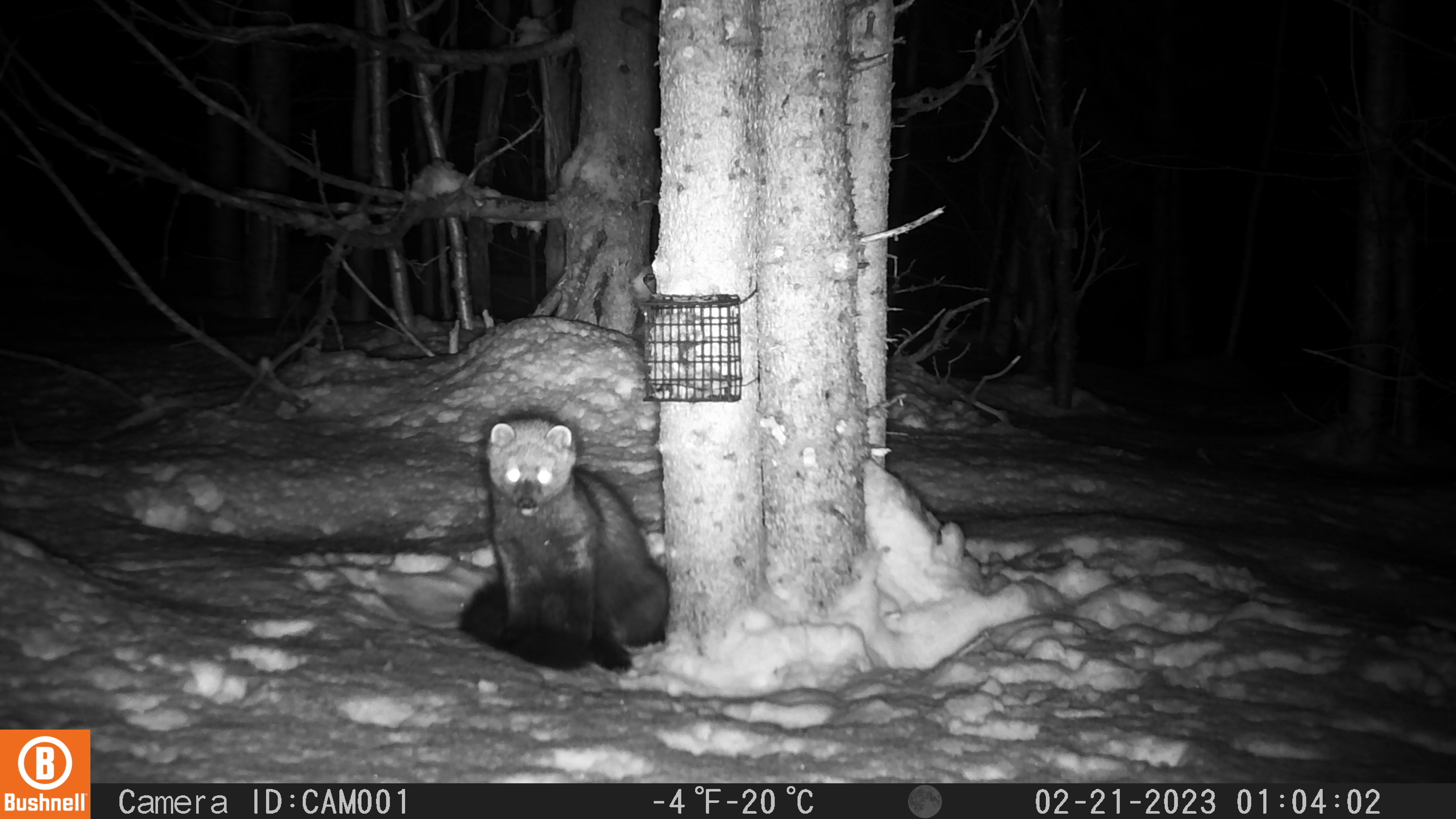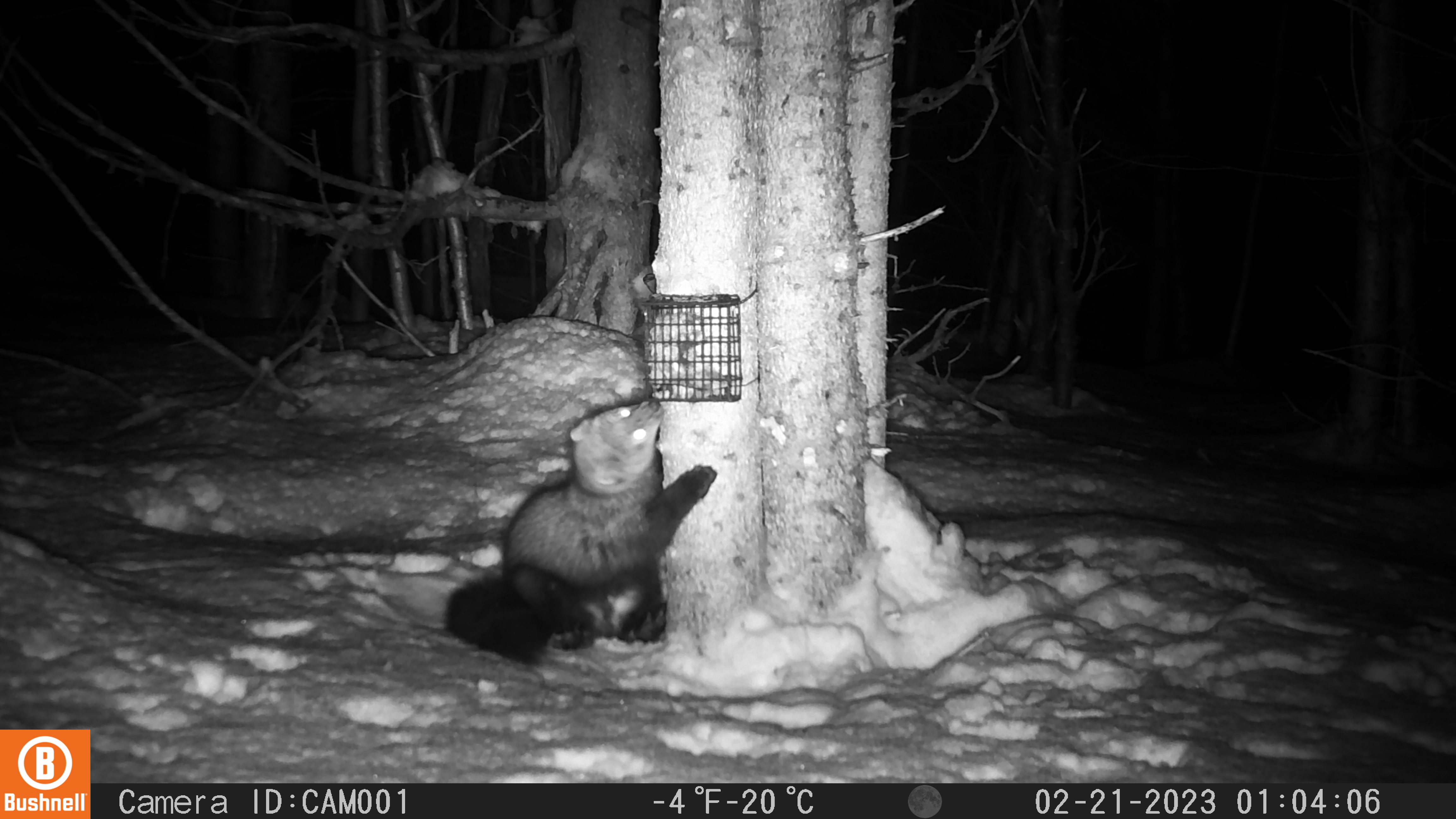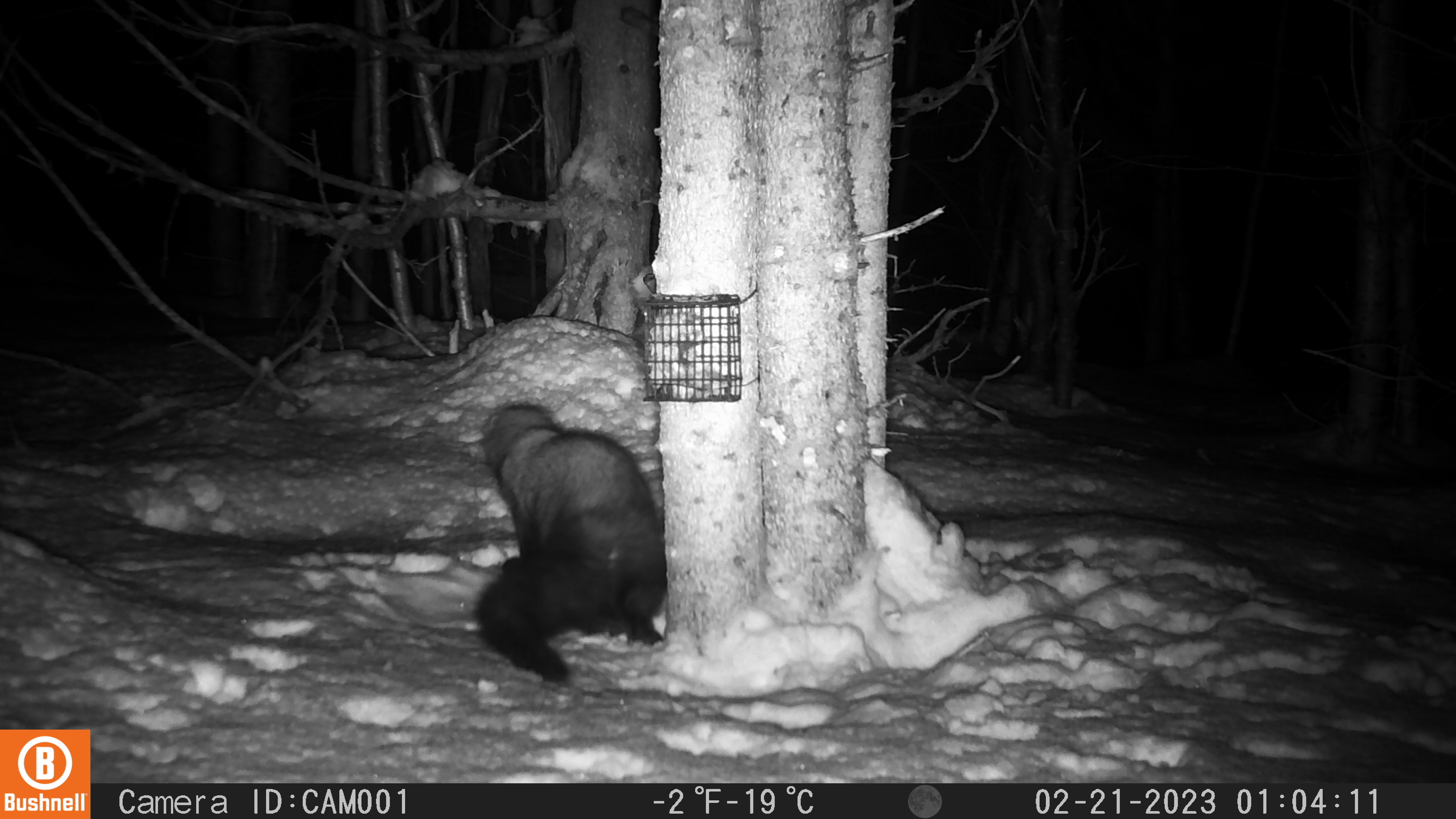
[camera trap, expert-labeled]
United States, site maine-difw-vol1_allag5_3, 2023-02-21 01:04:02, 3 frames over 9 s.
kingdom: Animalia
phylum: Chordata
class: Mammalia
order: Carnivora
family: Mustelidae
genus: Pekania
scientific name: Pekania pennanti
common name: fisher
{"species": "fisher (Pekania pennanti)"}